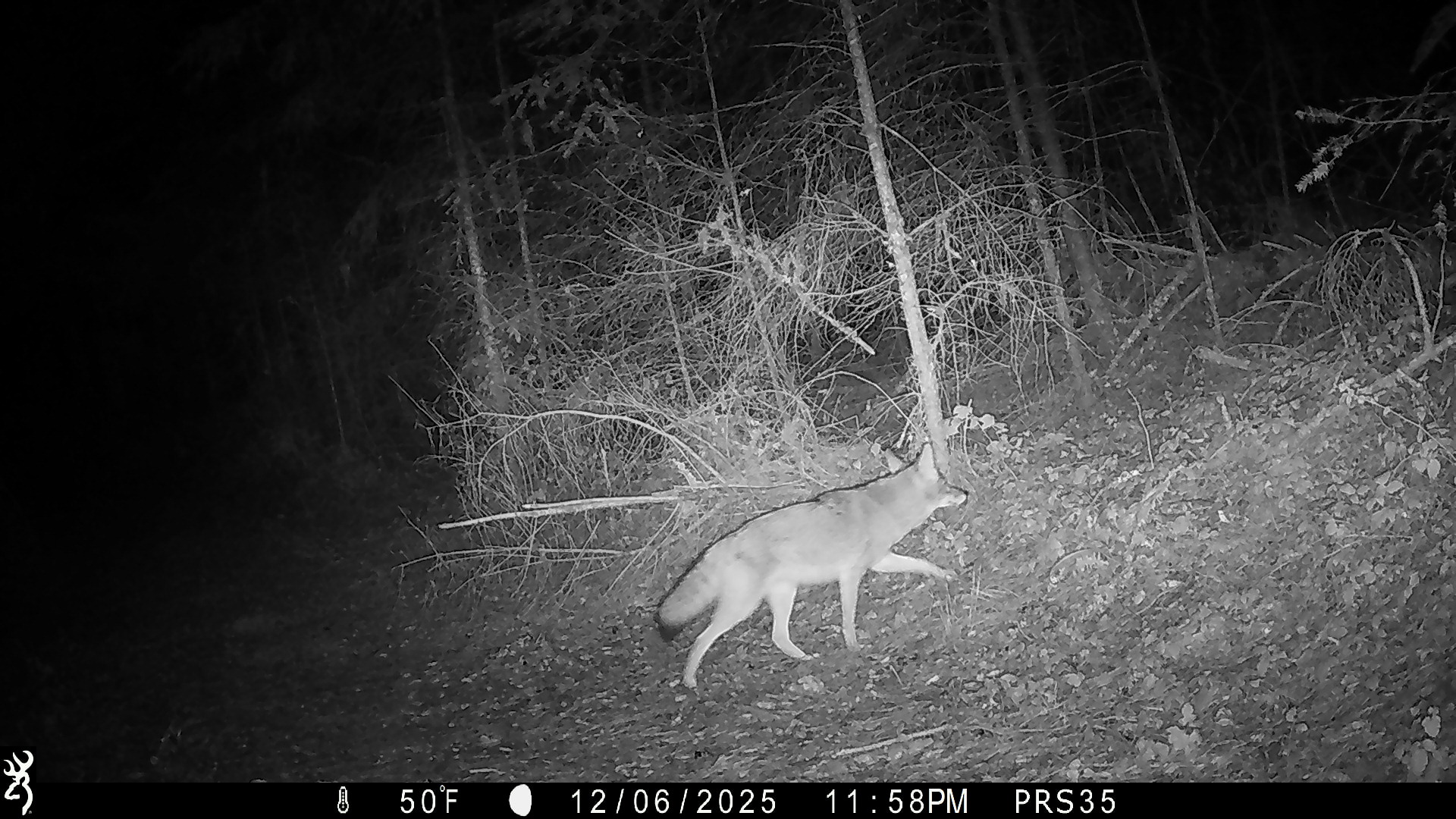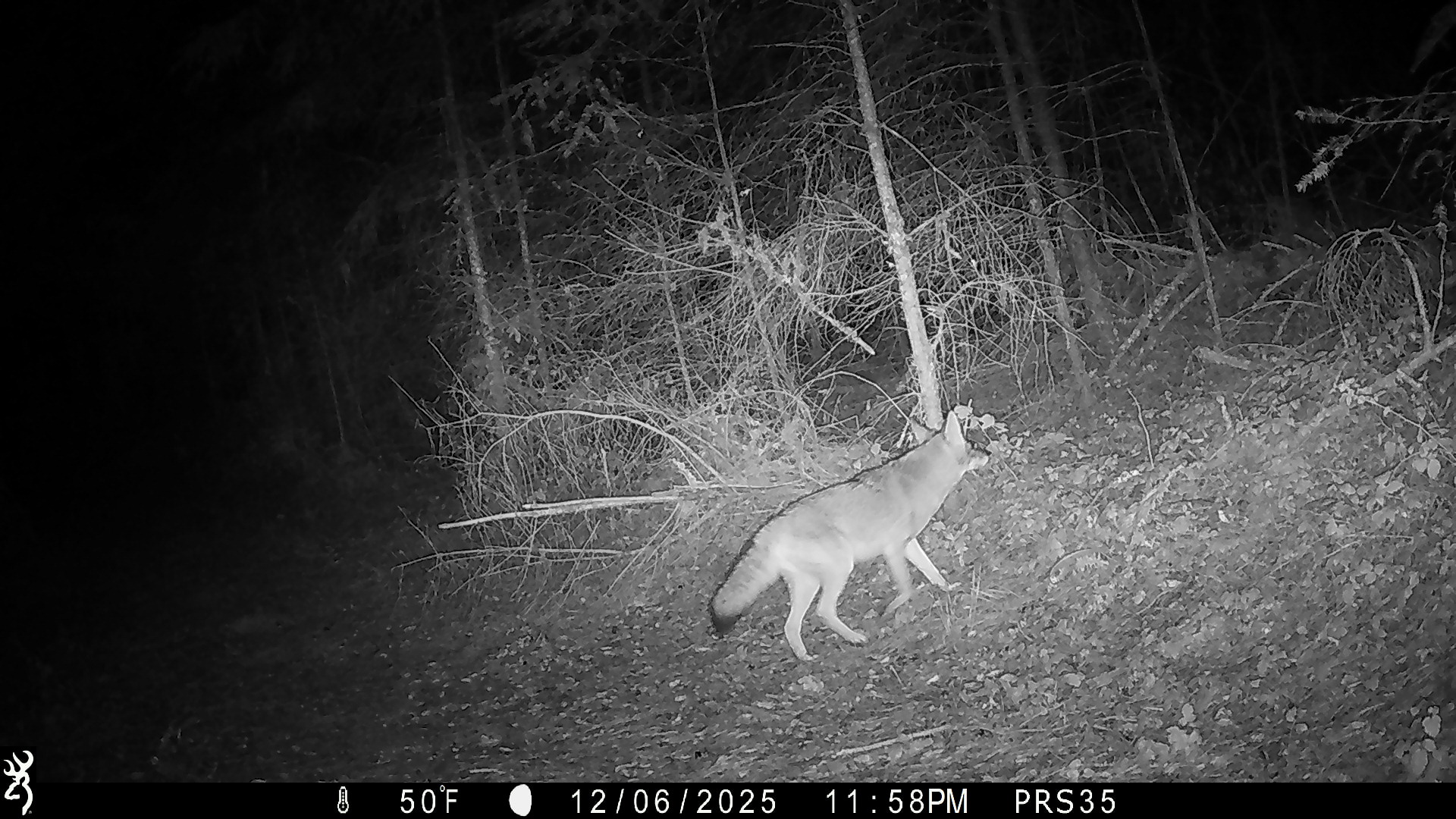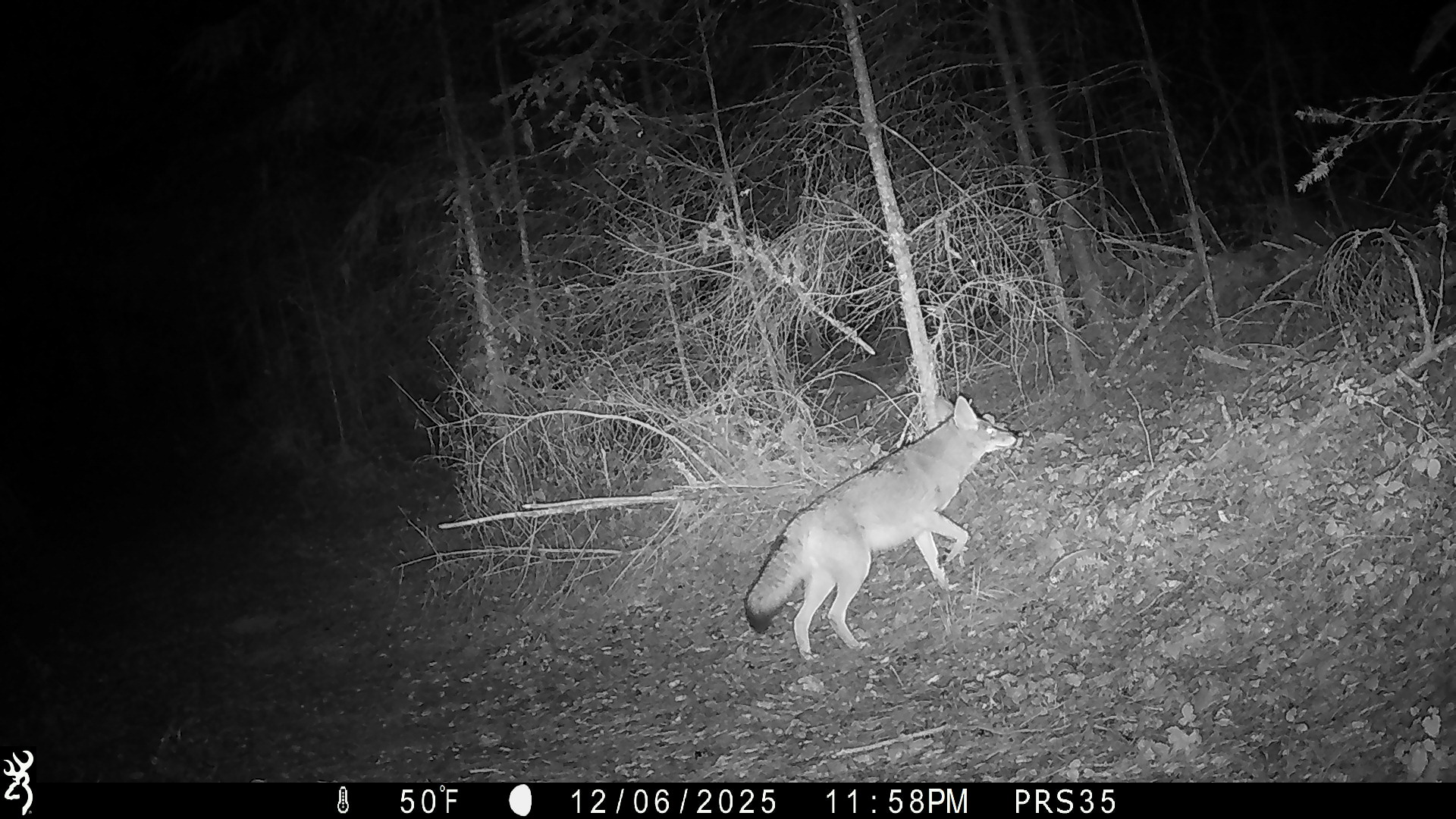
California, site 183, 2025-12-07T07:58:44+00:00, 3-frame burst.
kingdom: Animalia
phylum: Chordata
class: Mammalia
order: Carnivora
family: Canidae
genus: Canis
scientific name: Canis latrans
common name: coyote